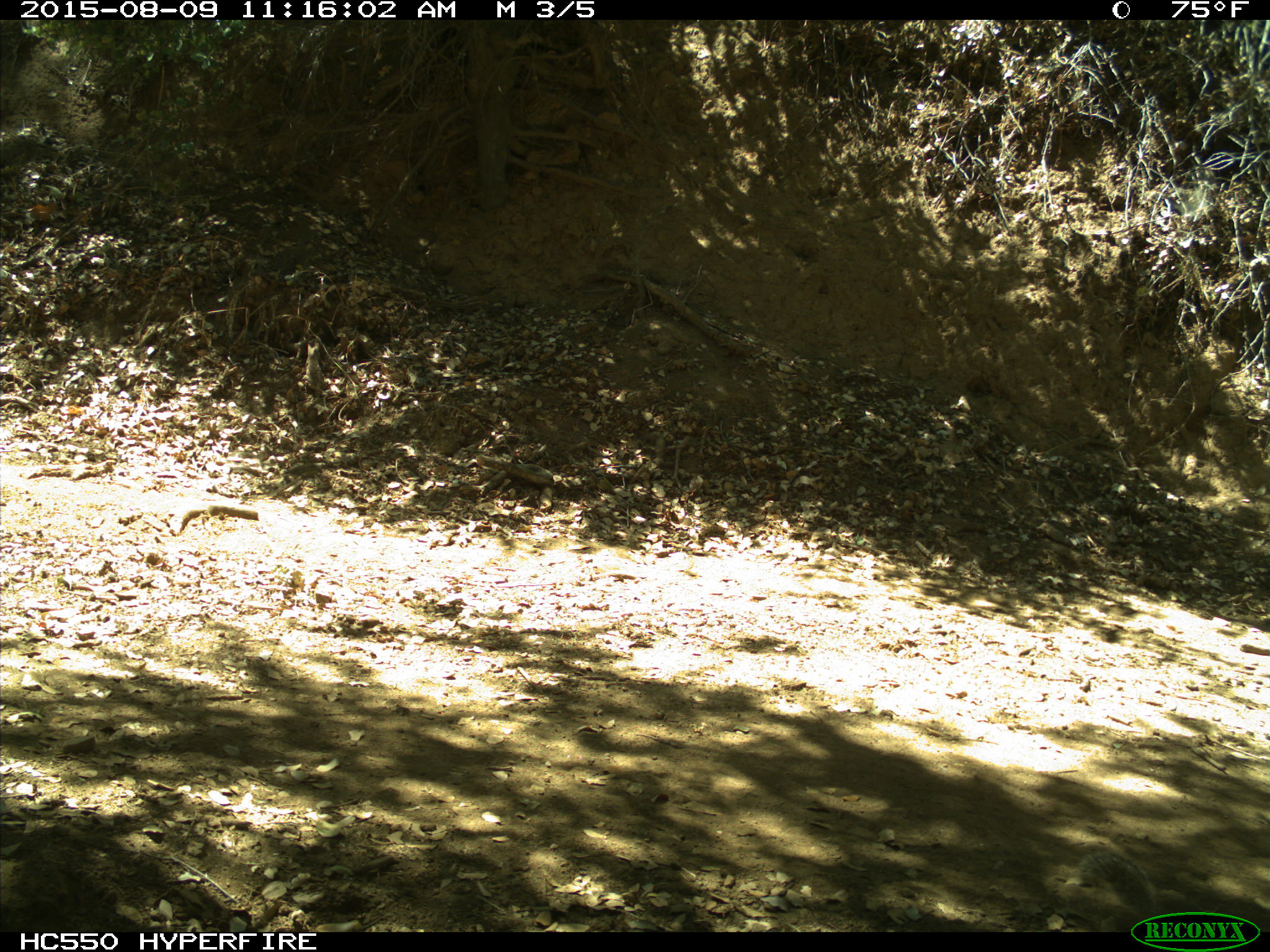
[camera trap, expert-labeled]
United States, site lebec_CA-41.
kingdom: Animalia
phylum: Chordata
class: Mammalia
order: Rodentia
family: Sciuridae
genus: Otospermophilus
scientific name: Otospermophilus beecheyi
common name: california ground squirrel